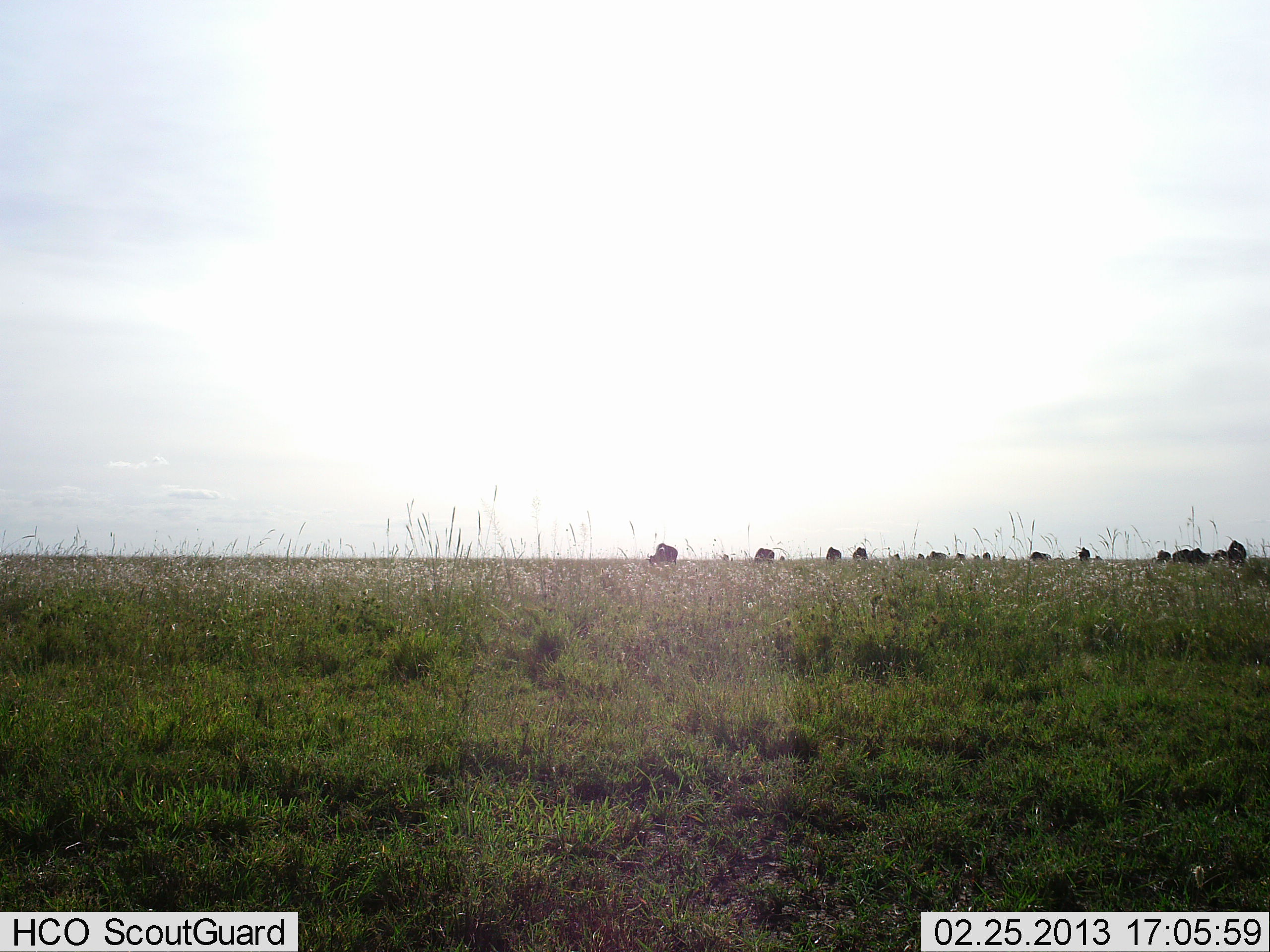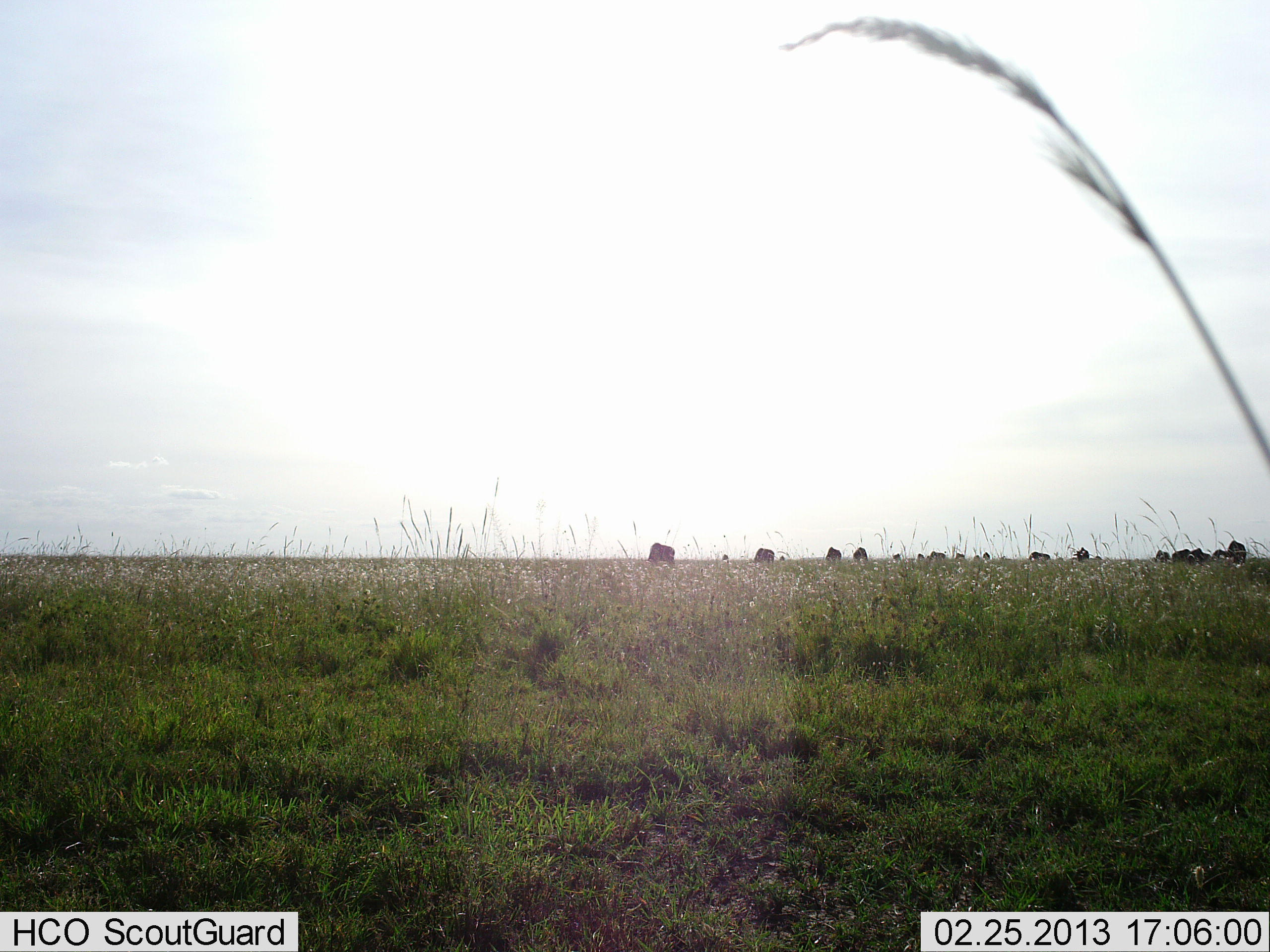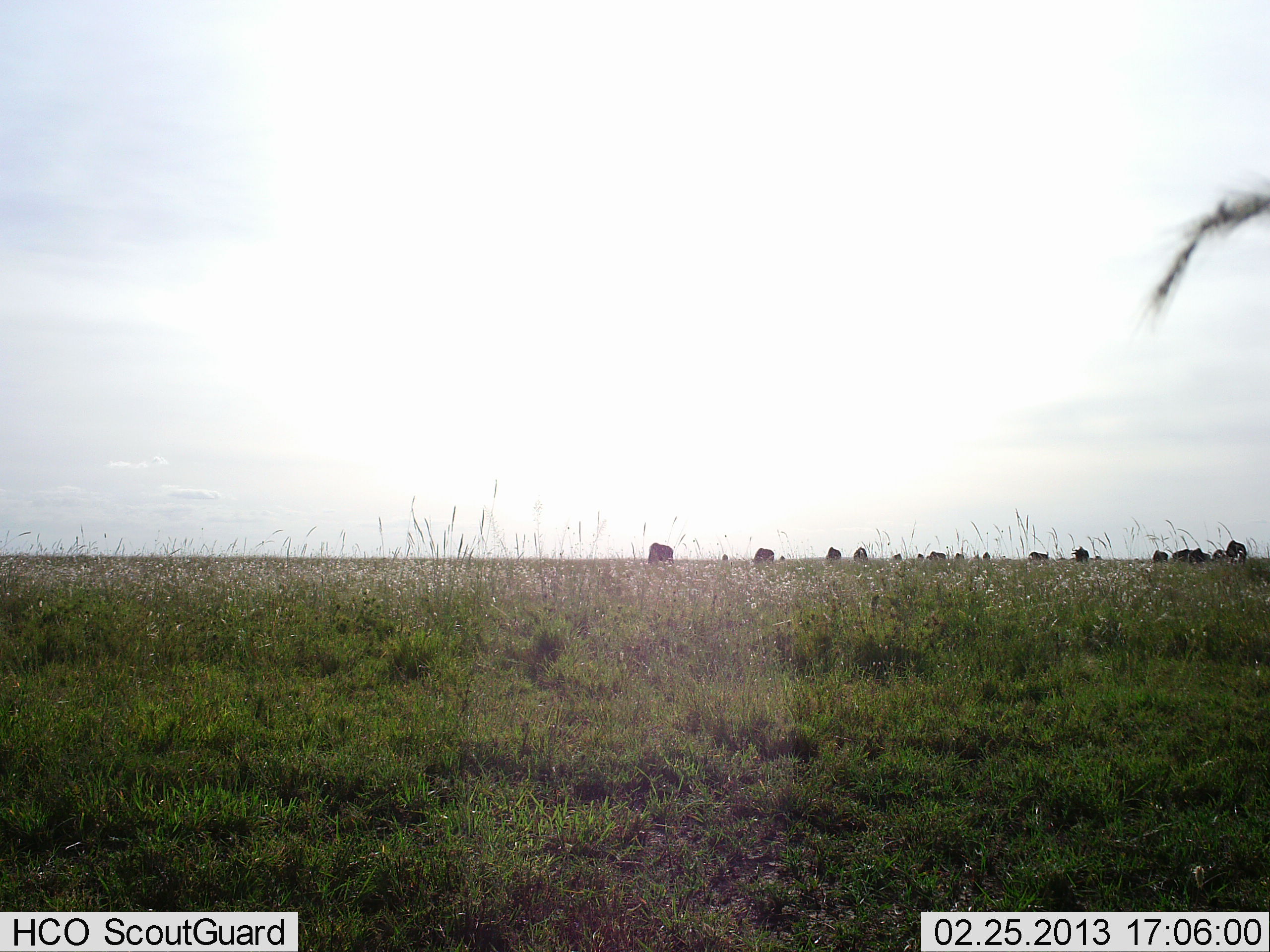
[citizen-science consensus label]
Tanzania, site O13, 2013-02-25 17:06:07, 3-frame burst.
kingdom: Animalia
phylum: Chordata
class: Mammalia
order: Artiodactyla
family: Bovidae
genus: Connochaetes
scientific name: Connochaetes taurinus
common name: blue wildebeest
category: wildebeest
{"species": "wildebeest (blue wildebeest) (Connochaetes taurinus)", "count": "11-50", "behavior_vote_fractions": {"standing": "33%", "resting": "0%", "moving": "17%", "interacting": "0%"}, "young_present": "8%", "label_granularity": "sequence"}